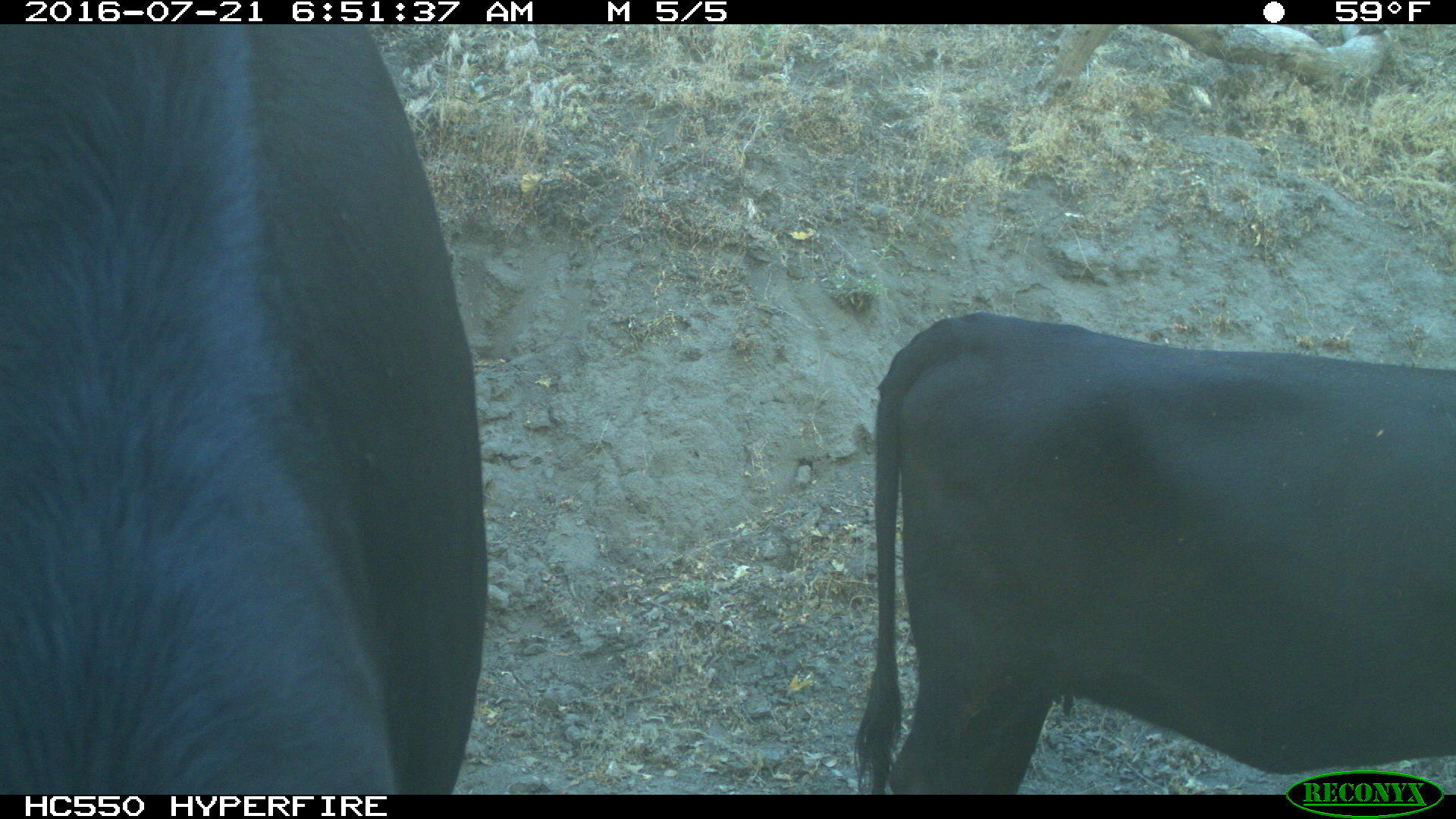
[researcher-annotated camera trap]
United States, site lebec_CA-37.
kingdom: Animalia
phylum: Chordata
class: Mammalia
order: Artiodactyla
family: Bovidae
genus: Bos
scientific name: Bos taurus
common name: domestic cow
Bos taurus (domestic cow).